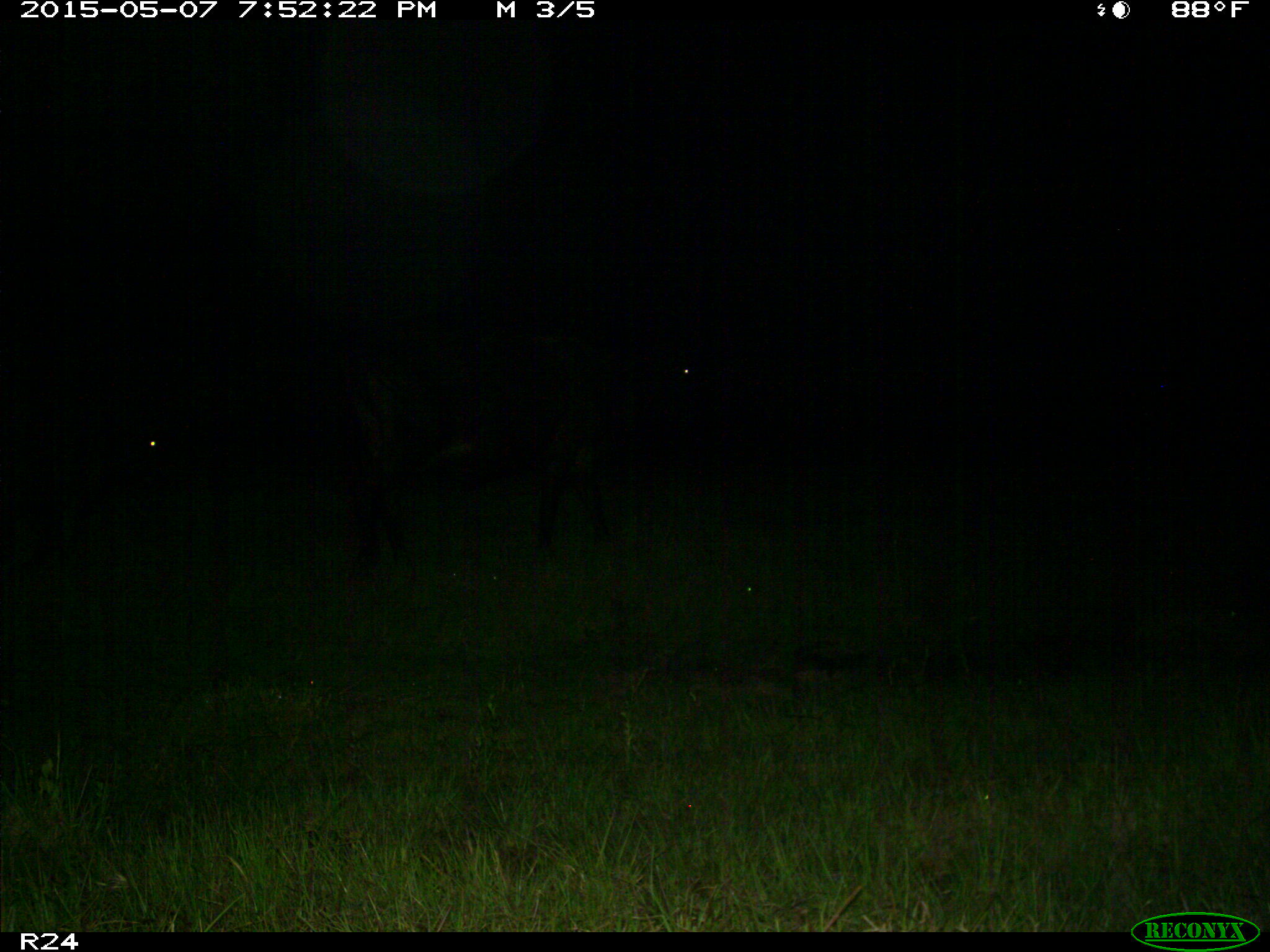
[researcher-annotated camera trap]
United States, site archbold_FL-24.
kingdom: Animalia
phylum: Chordata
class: Mammalia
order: Artiodactyla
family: Bovidae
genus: Bos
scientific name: Bos taurus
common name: domestic cow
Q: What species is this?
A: Bos taurus (domestic cow).